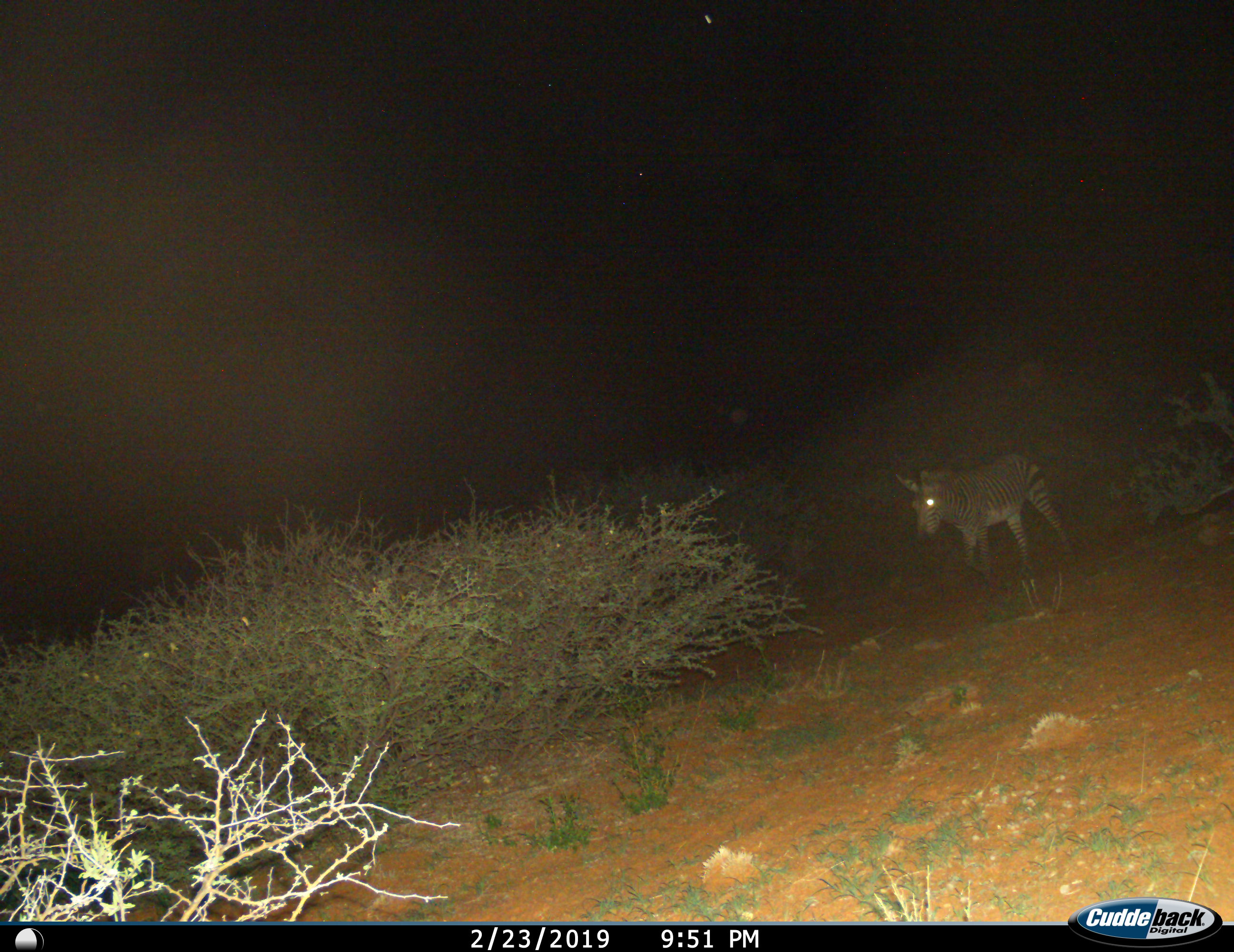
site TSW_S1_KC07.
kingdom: Animalia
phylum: Chordata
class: Mammalia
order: Perissodactyla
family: Equidae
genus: Equus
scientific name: Equus zebra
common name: mountain zebra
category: zebramountain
Zebramountain (mountain zebra) (Equus zebra), count 1. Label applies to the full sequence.